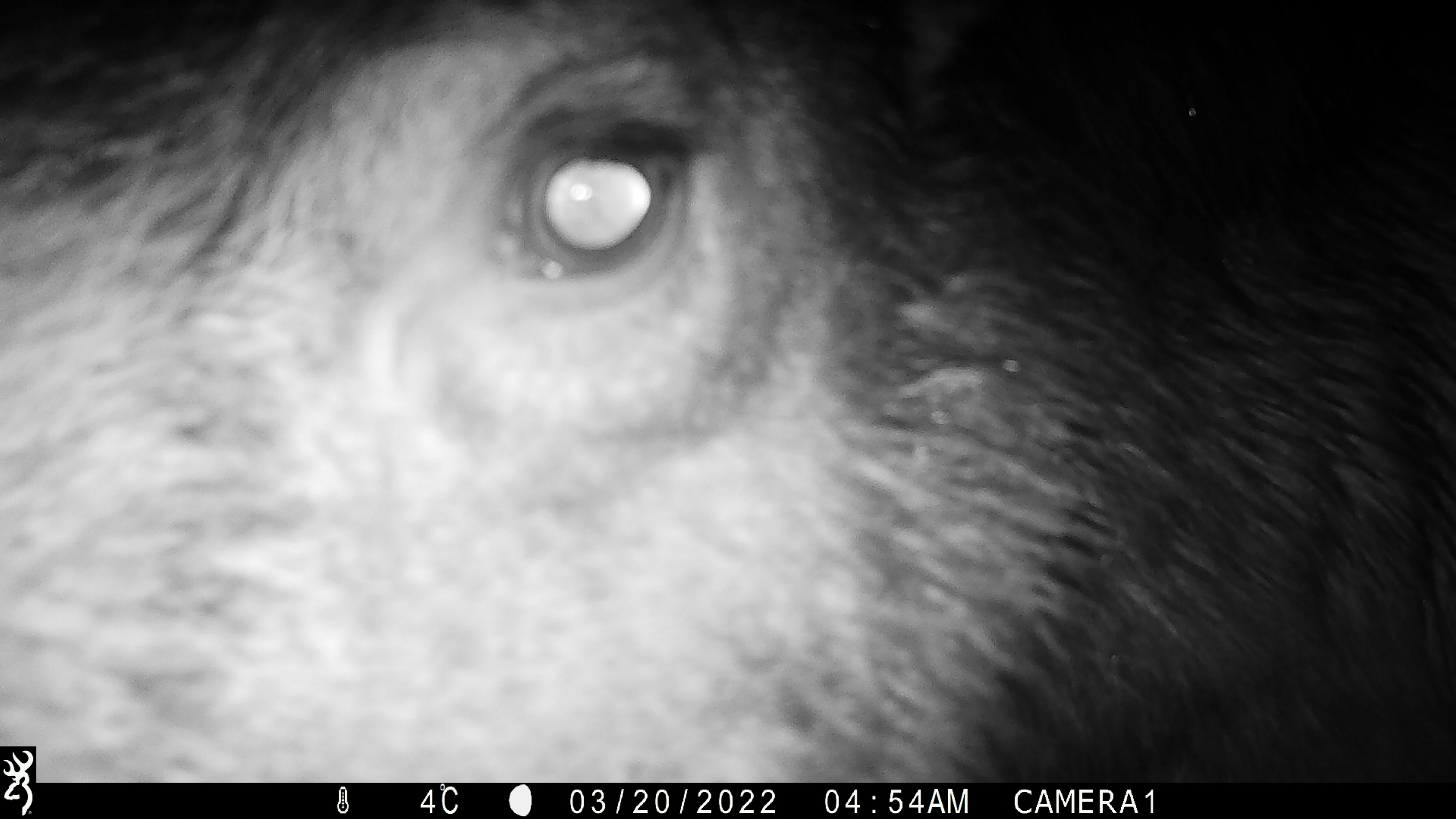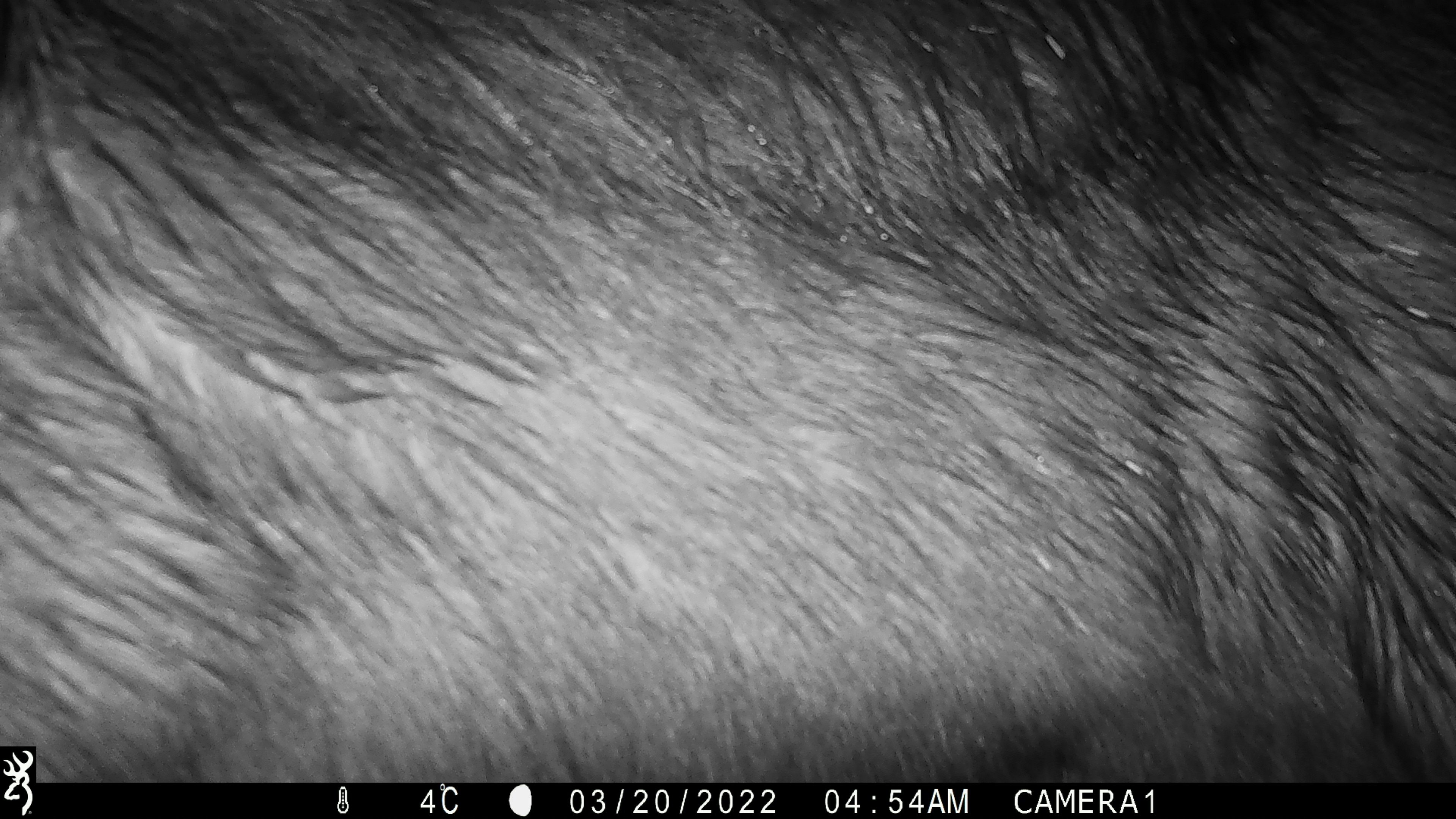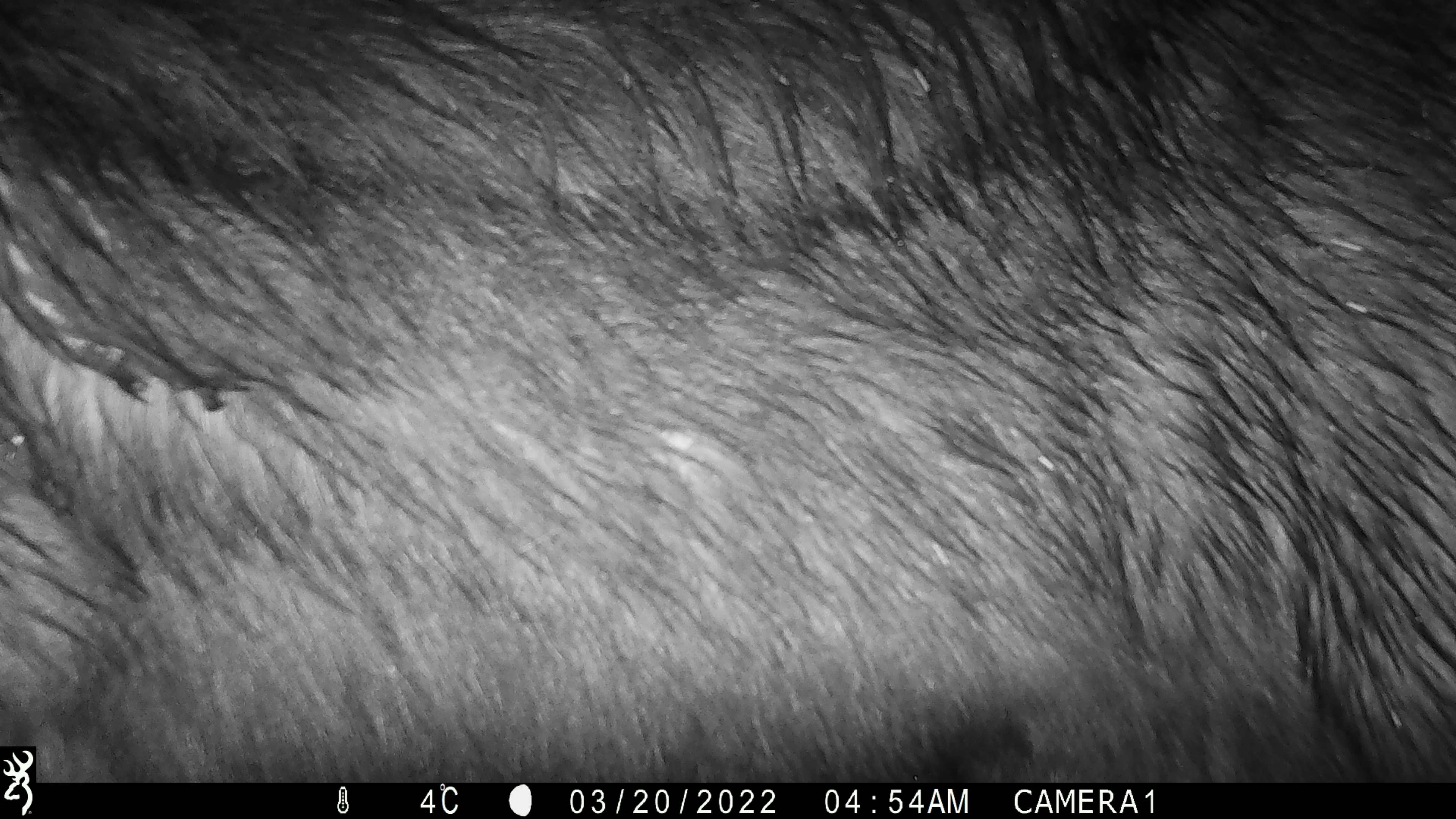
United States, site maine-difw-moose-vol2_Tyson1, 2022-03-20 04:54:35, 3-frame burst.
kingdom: Animalia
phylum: Chordata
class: Mammalia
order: Artiodactyla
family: Cervidae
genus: Alces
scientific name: Alces alces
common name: moose